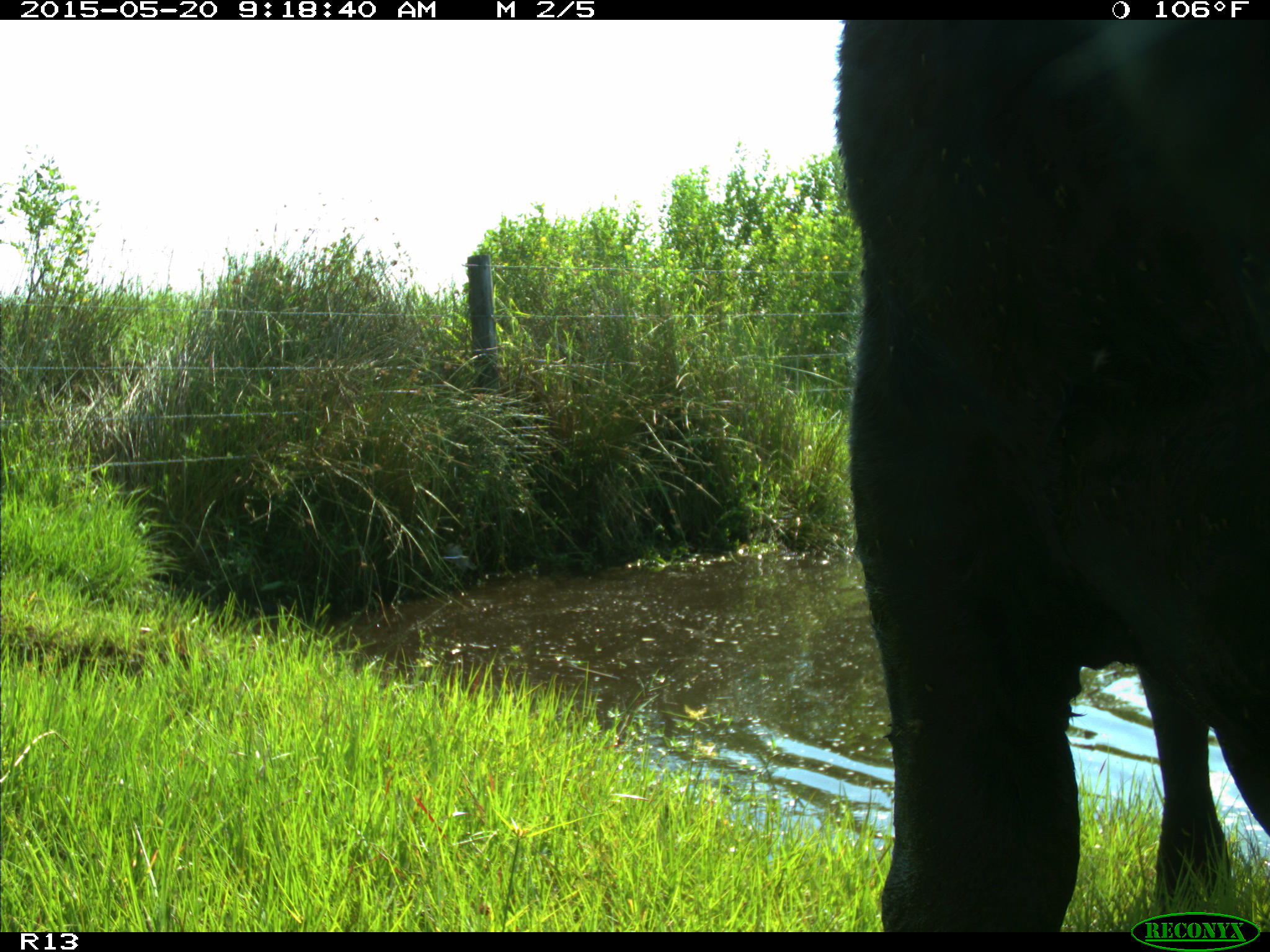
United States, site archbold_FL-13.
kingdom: Animalia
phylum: Chordata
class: Mammalia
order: Artiodactyla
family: Bovidae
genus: Bos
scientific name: Bos taurus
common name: domestic cow